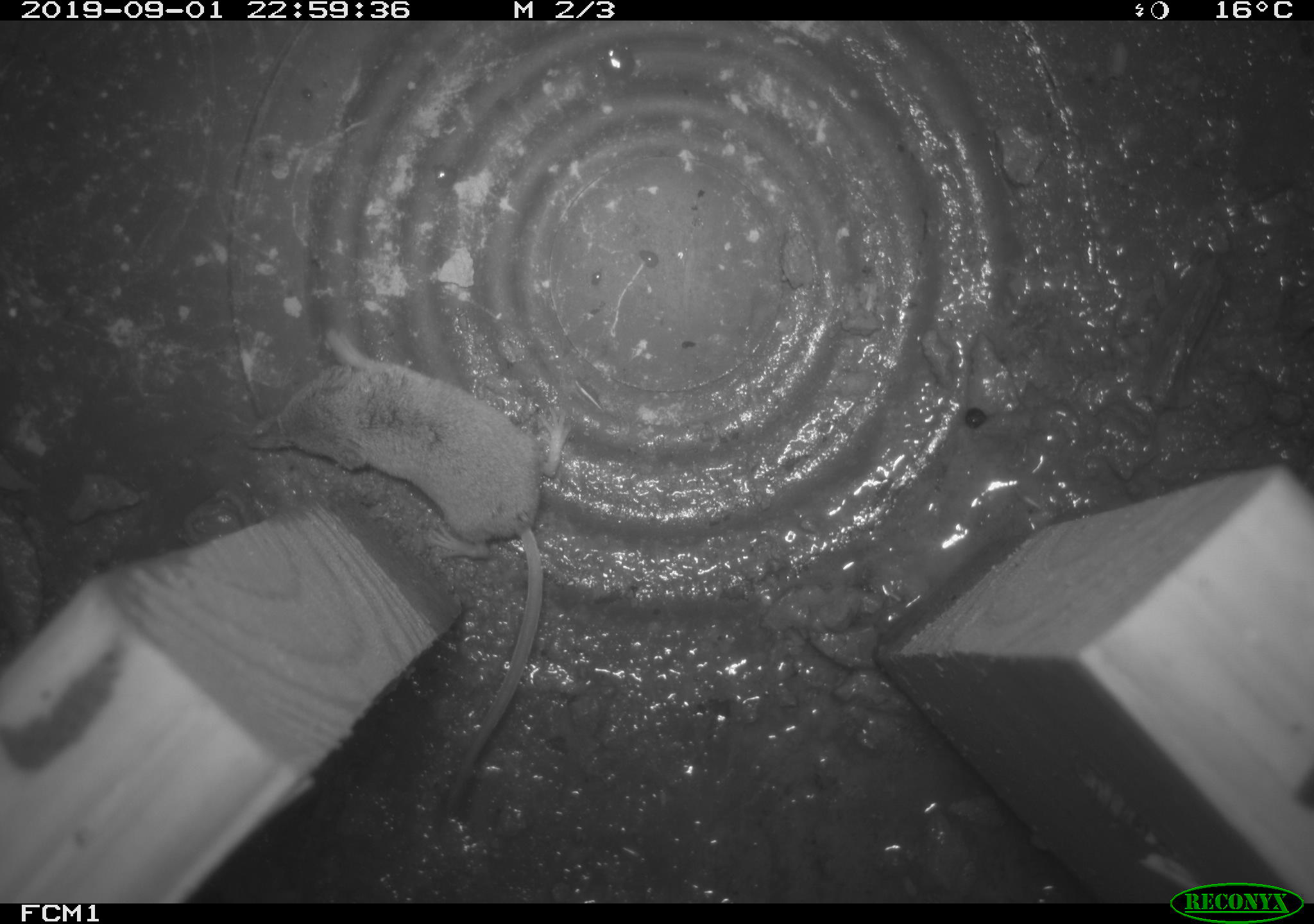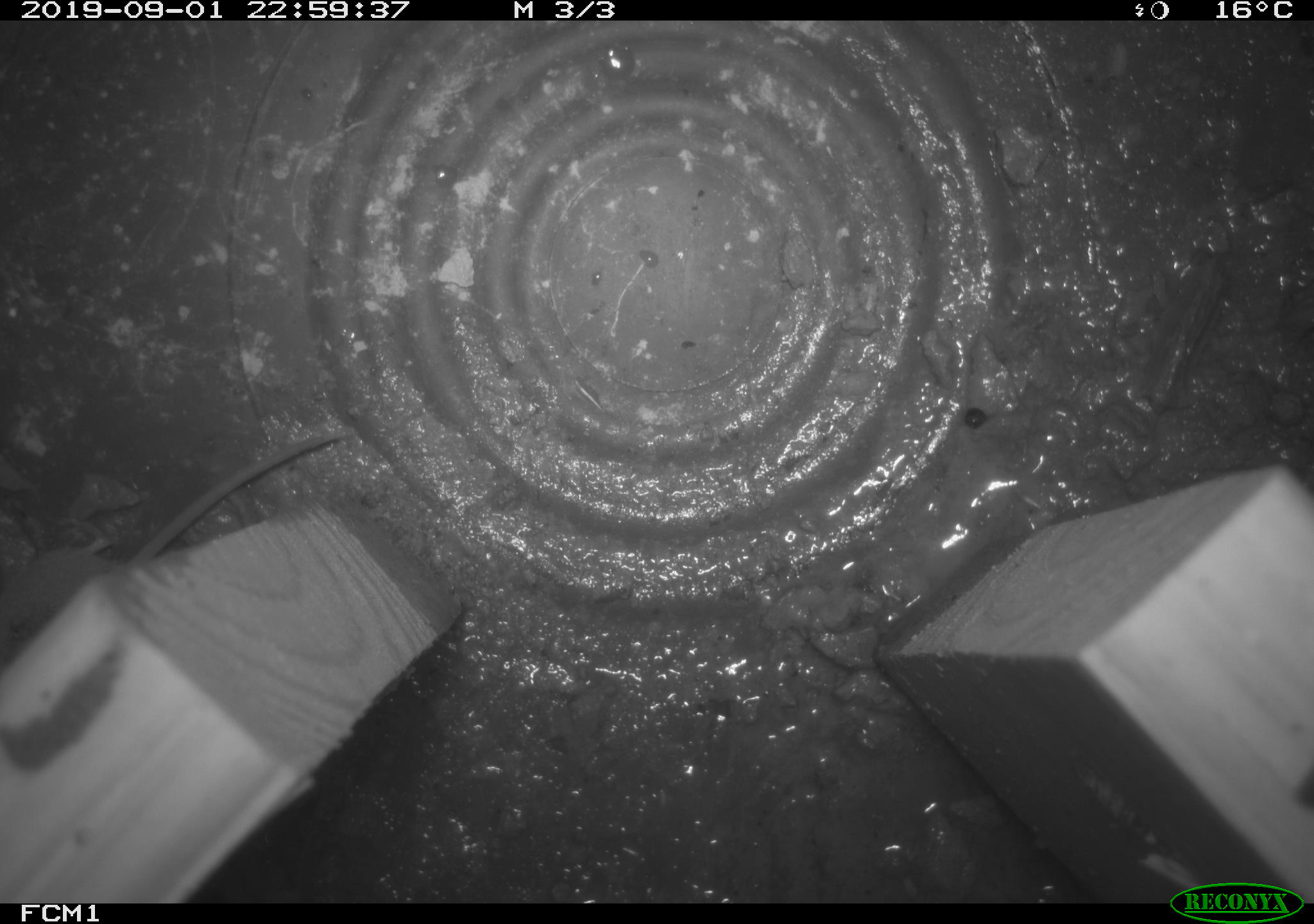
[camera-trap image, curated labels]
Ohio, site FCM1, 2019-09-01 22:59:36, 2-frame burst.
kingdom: Animalia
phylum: Chordata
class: Mammalia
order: Eulipotyphla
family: Soricidae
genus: Sorex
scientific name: Sorex cinereus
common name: masked shrew